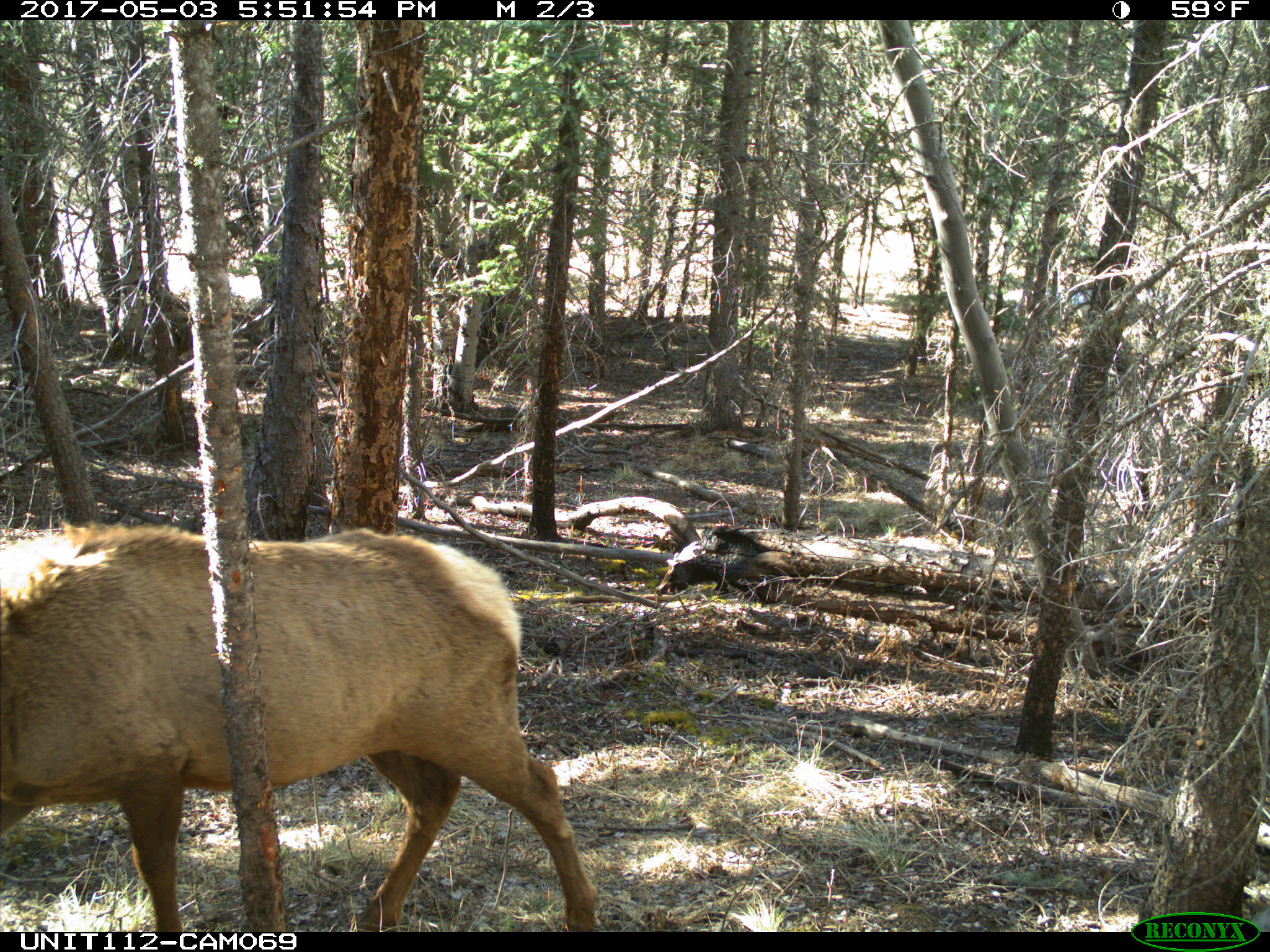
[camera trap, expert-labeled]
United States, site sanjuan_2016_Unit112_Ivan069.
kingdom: Animalia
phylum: Chordata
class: Mammalia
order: Artiodactyla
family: Cervidae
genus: Cervus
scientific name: Cervus elaphus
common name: red deer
Cervus elaphus (red deer).